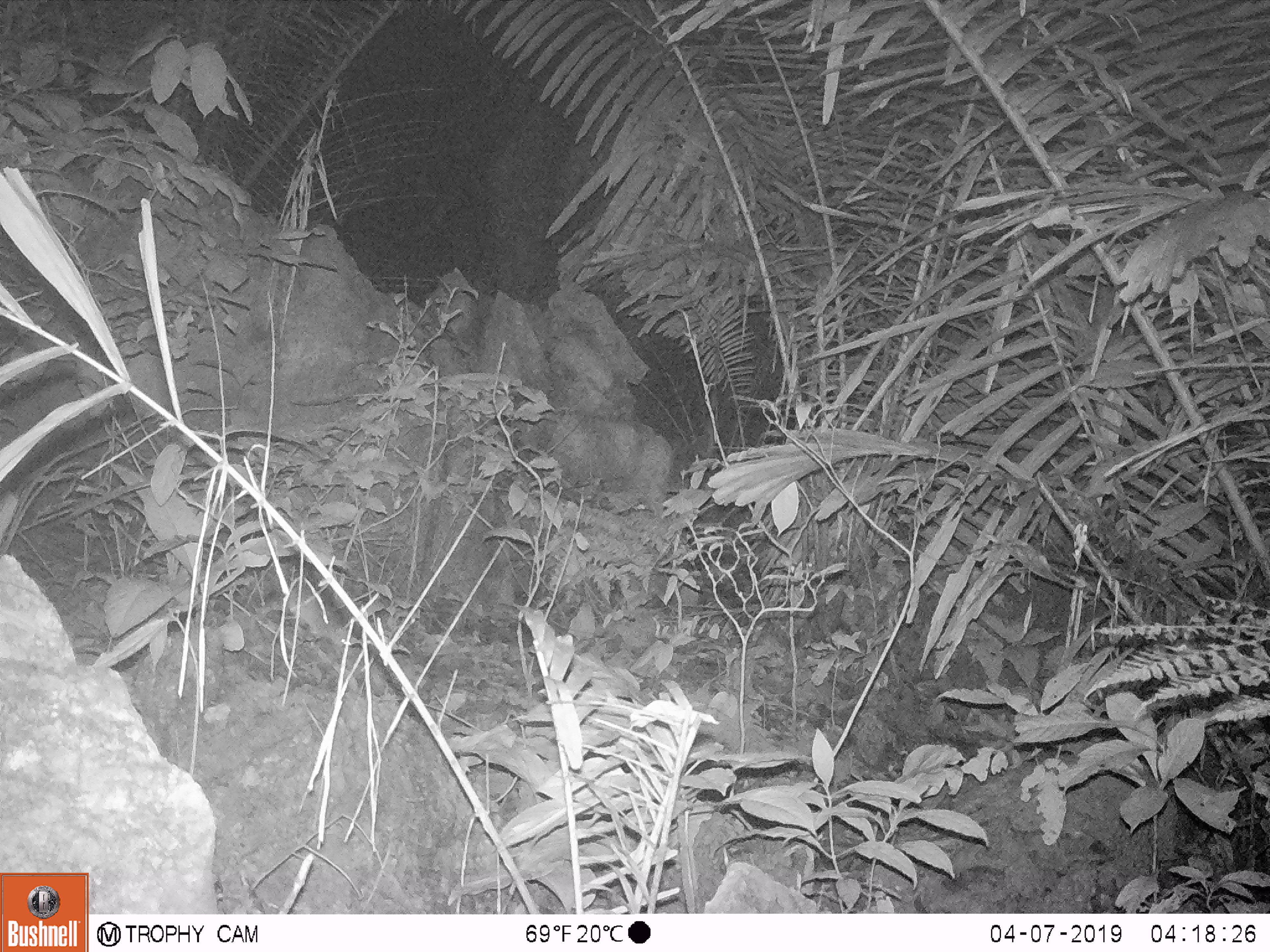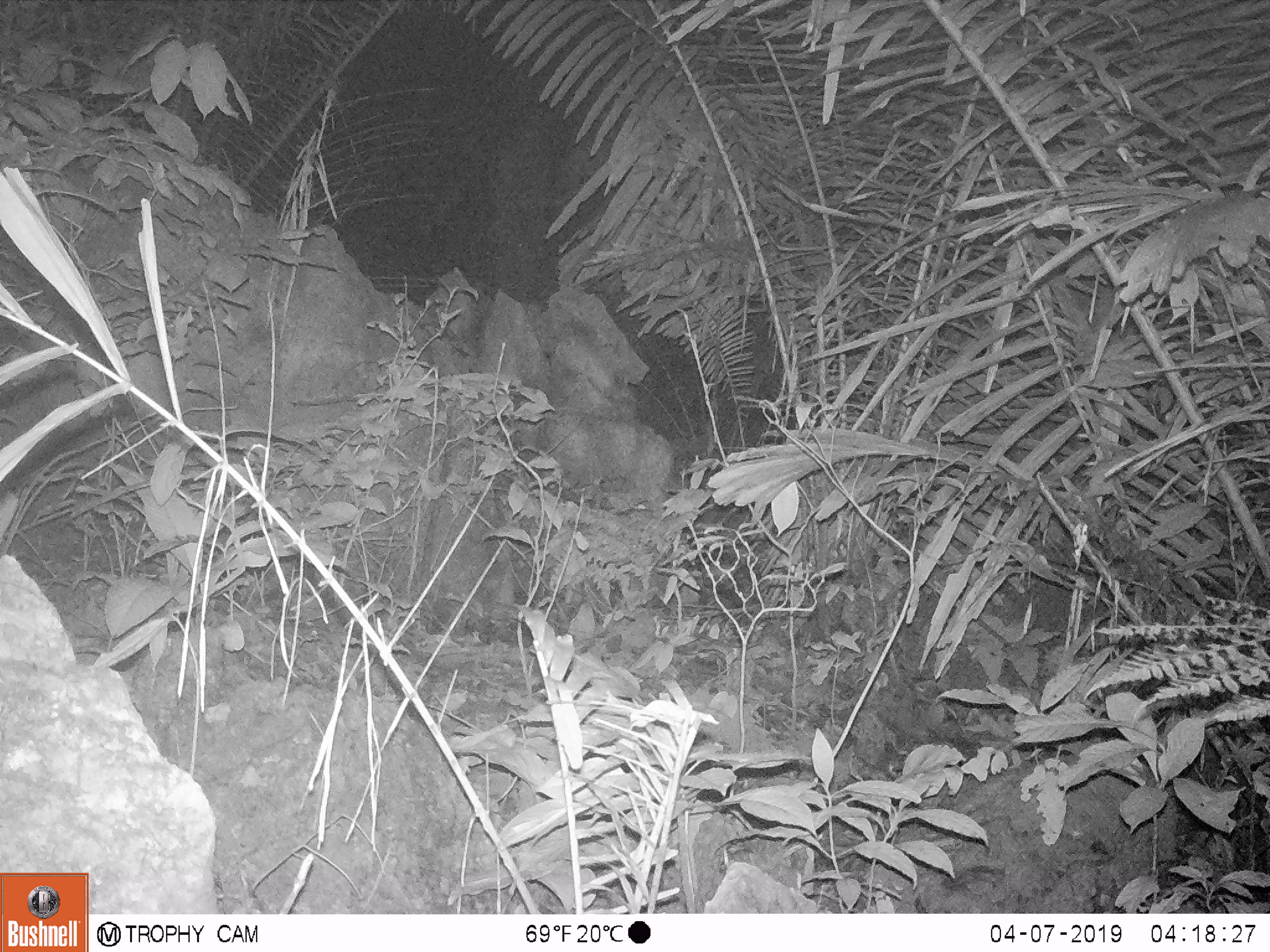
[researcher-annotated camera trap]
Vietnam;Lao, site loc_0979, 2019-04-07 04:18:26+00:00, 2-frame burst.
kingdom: Animalia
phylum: Chordata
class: Mammalia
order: Rodentia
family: Muridae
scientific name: Muridae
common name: old-world mice and rats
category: unidentified murid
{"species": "unidentified murid (old-world mice and rats) (Muridae)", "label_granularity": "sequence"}